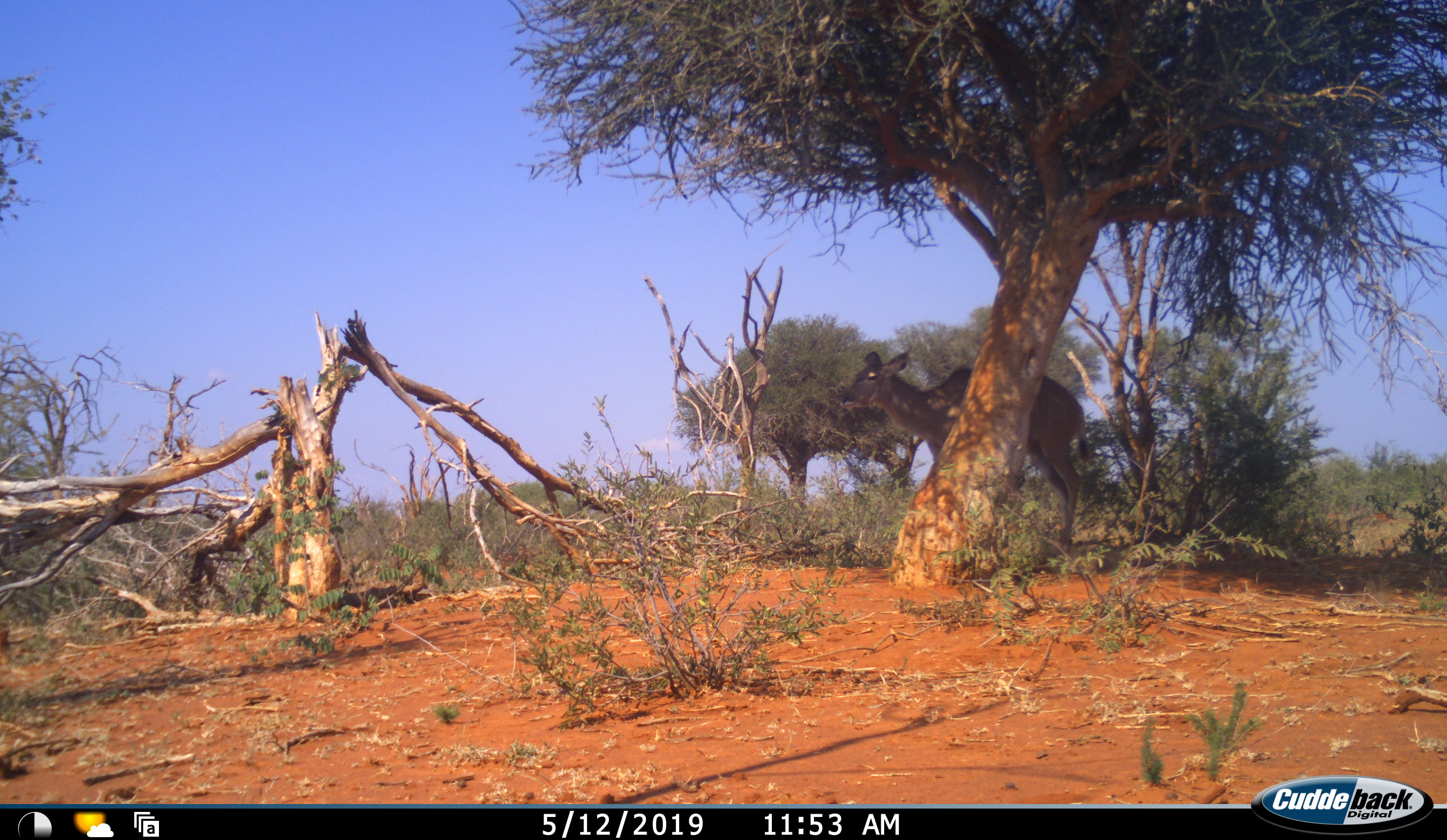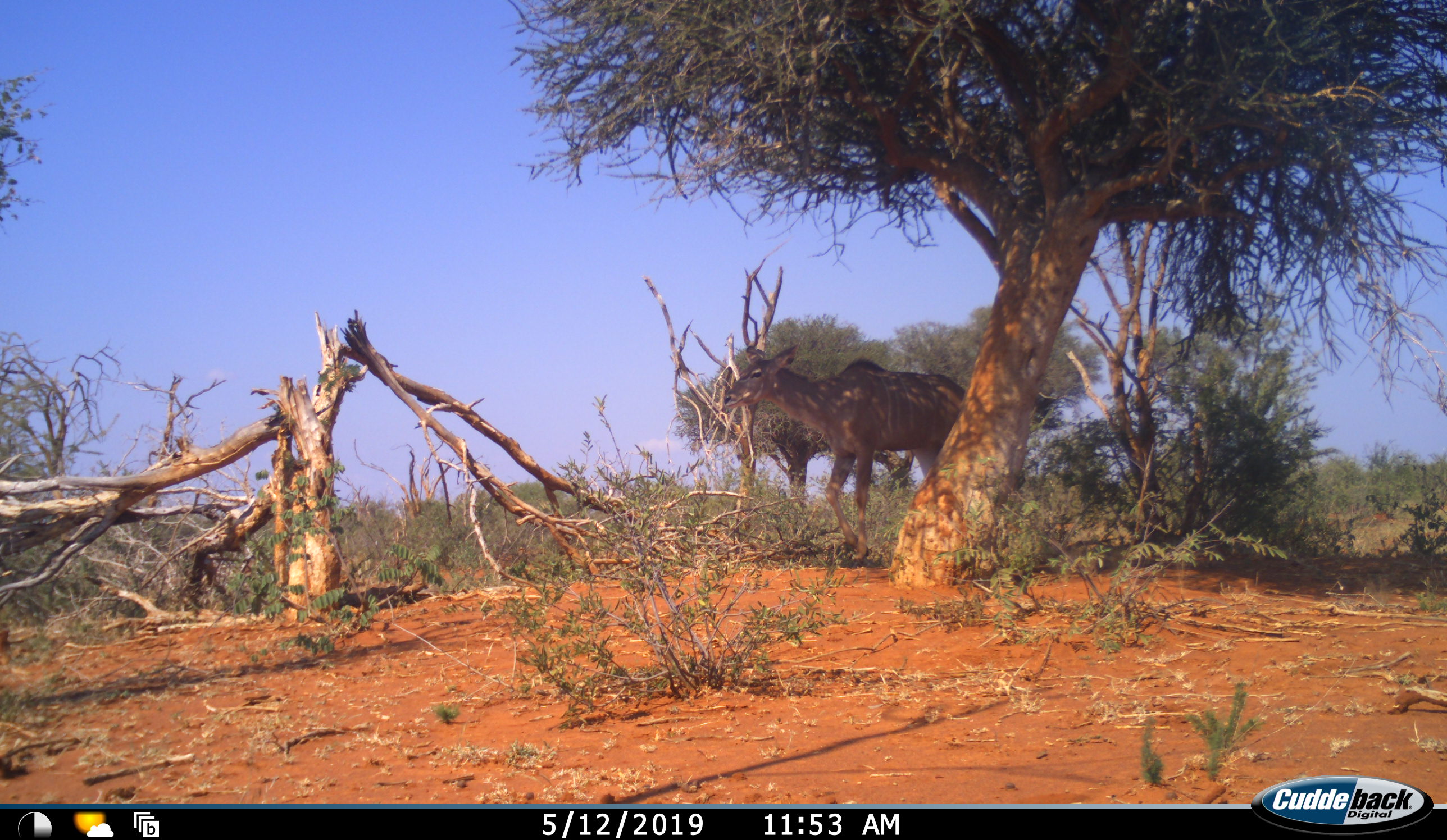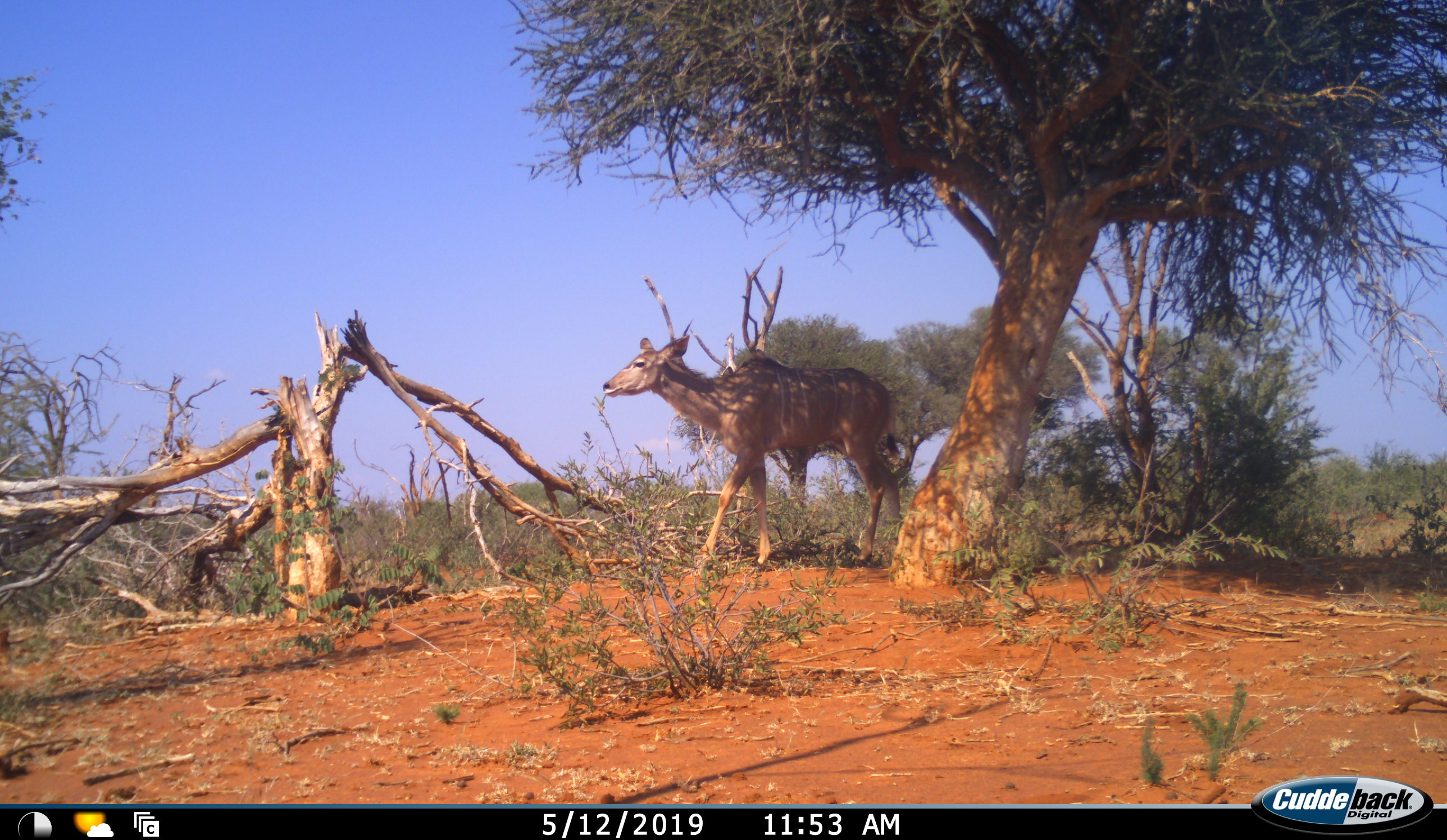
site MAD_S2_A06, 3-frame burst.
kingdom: Animalia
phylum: Chordata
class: Mammalia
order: Artiodactyla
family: Bovidae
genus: Tragelaphus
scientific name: Tragelaphus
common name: kudu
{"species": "kudu (Tragelaphus)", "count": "1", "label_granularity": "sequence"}